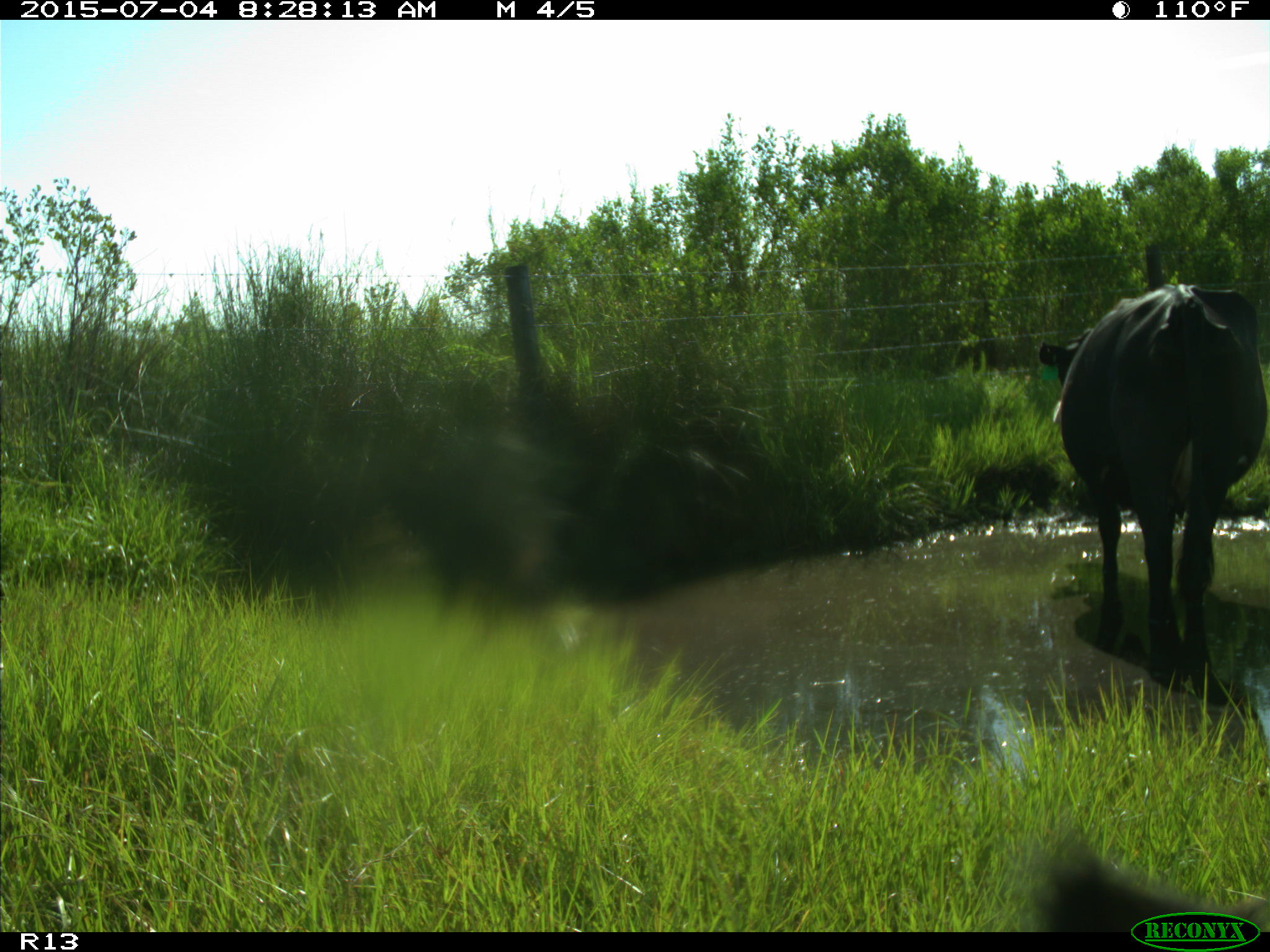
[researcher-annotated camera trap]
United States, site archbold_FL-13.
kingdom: Animalia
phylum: Chordata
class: Mammalia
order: Artiodactyla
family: Bovidae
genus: Bos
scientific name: Bos taurus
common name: domestic cow